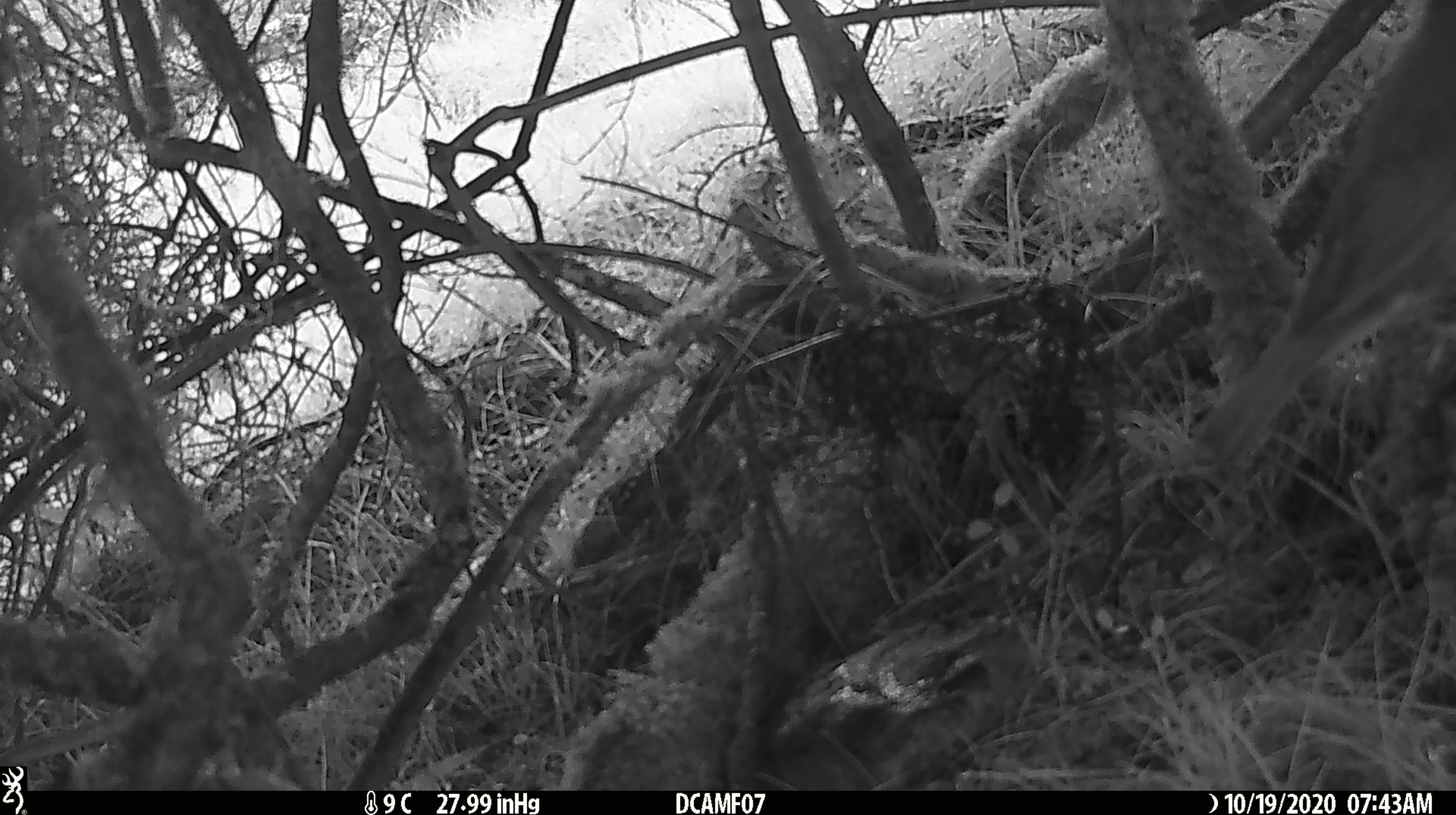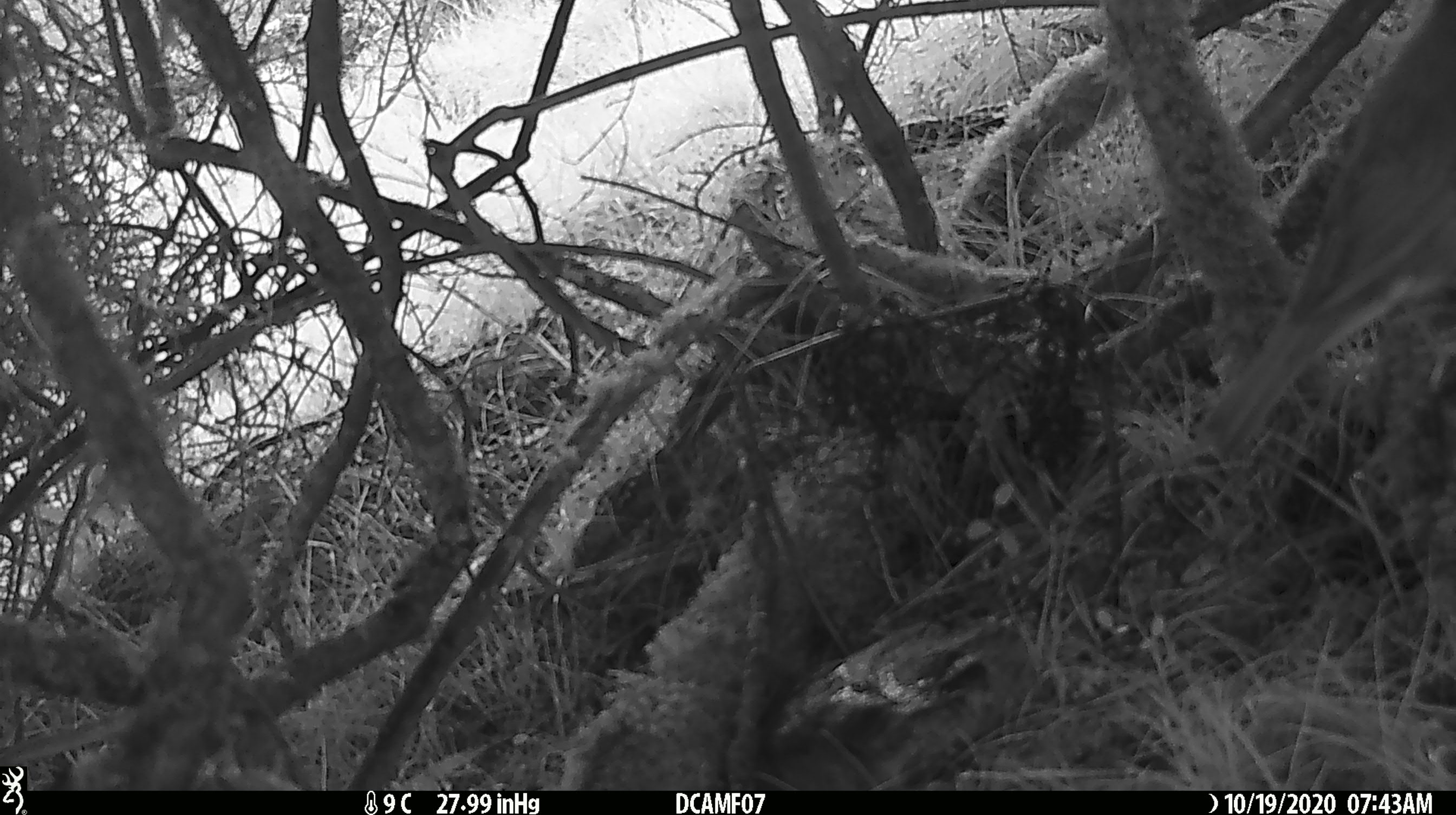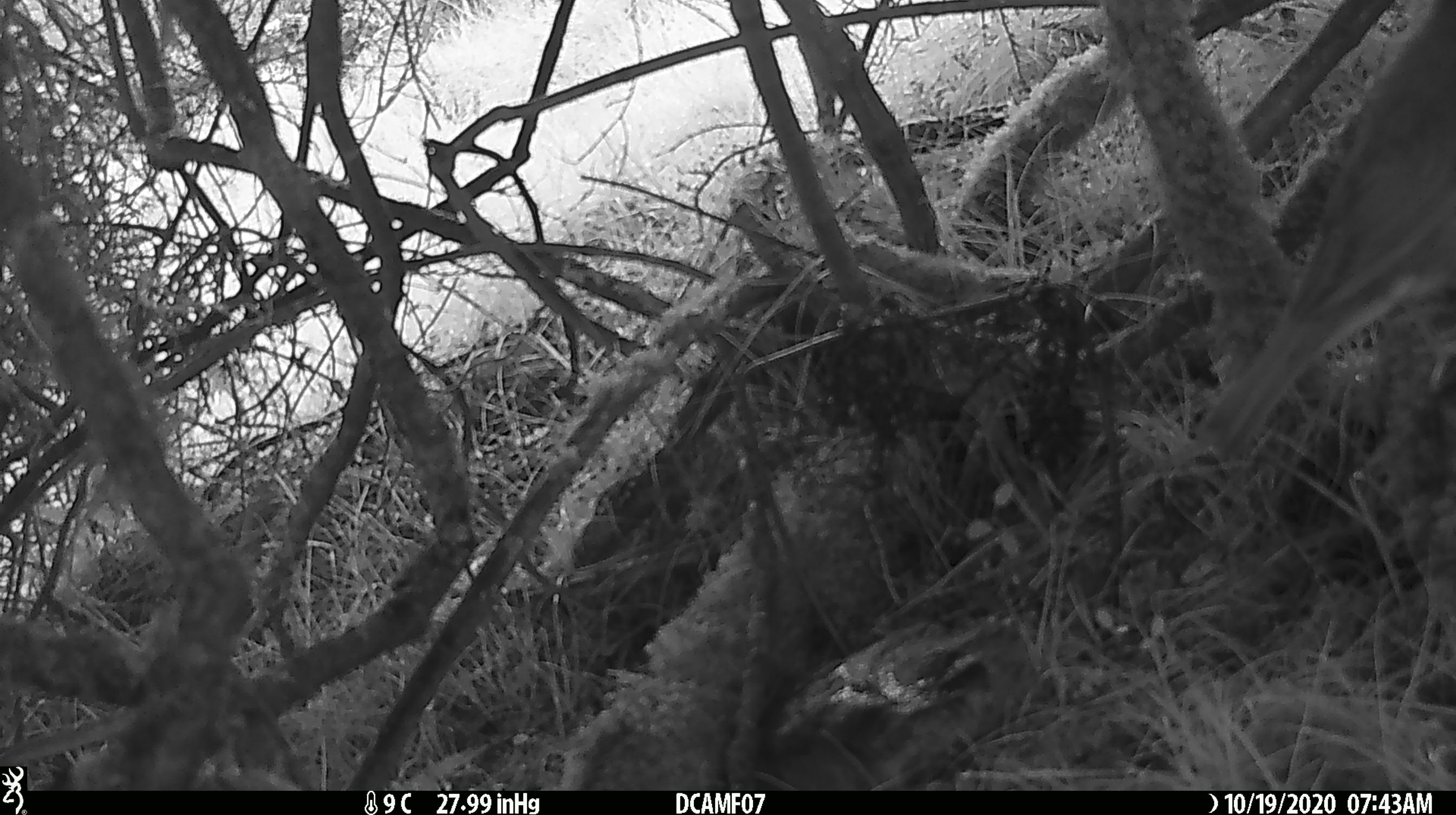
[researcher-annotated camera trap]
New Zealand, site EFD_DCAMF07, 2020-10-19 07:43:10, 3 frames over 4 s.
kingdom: Animalia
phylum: Chordata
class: Aves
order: Passeriformes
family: Turdidae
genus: Turdus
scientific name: Turdus philomelos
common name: song thrush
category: thrush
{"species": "thrush (song thrush) (Turdus philomelos)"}